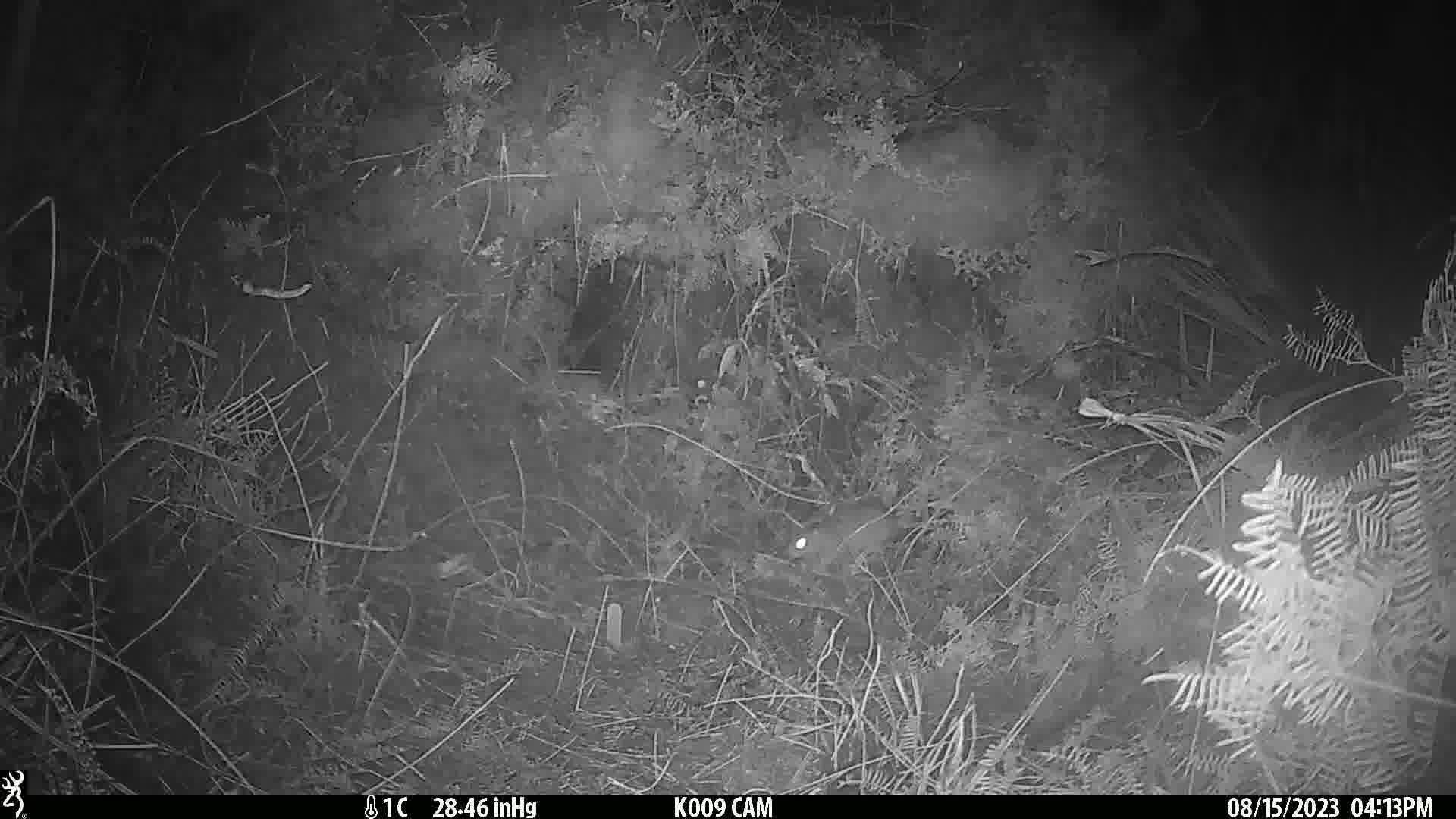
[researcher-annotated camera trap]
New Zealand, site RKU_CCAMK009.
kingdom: Animalia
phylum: Chordata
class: Mammalia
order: Rodentia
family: Muridae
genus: Rattus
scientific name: Rattus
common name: rat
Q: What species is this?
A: Rat (Rattus).